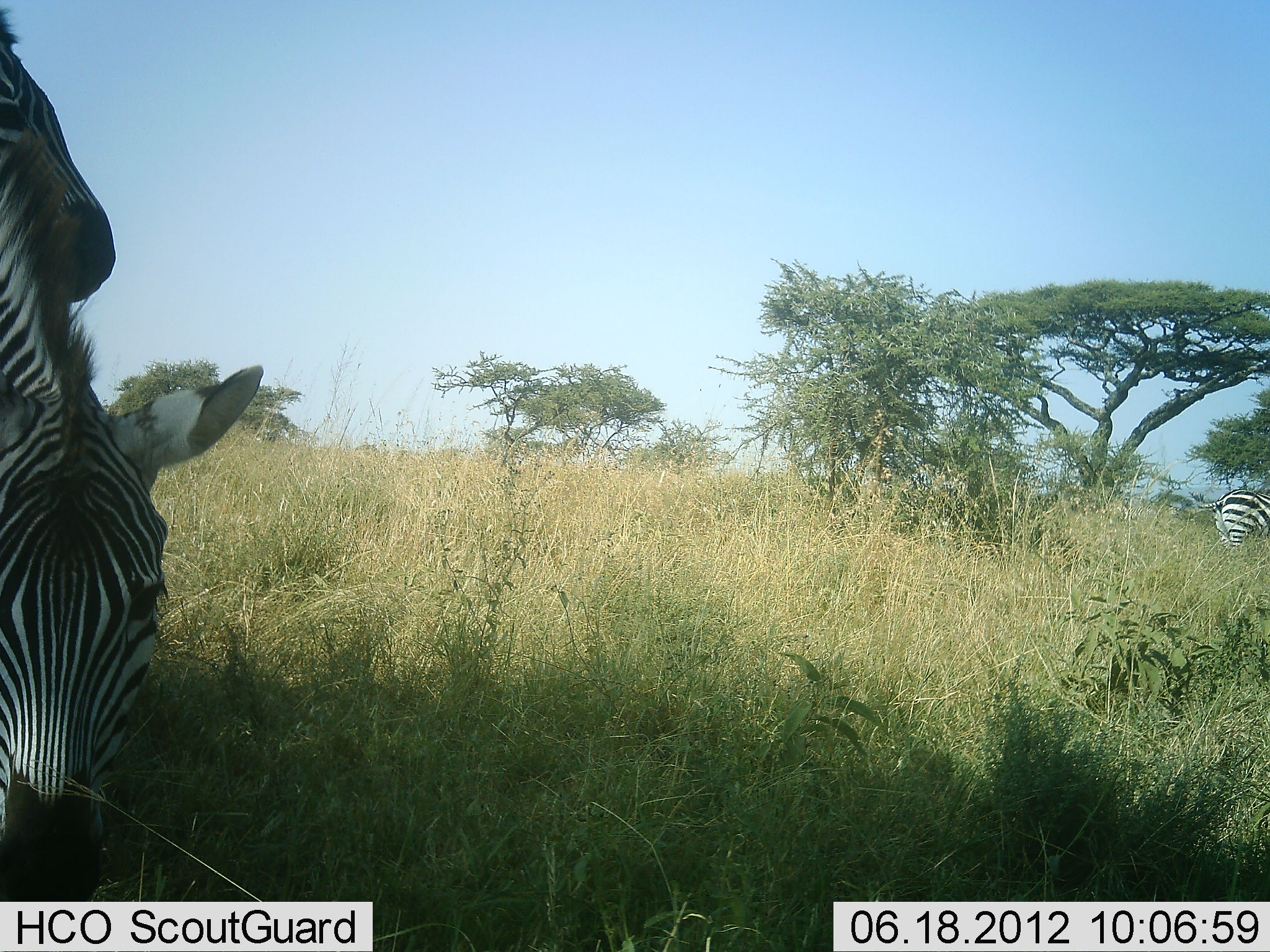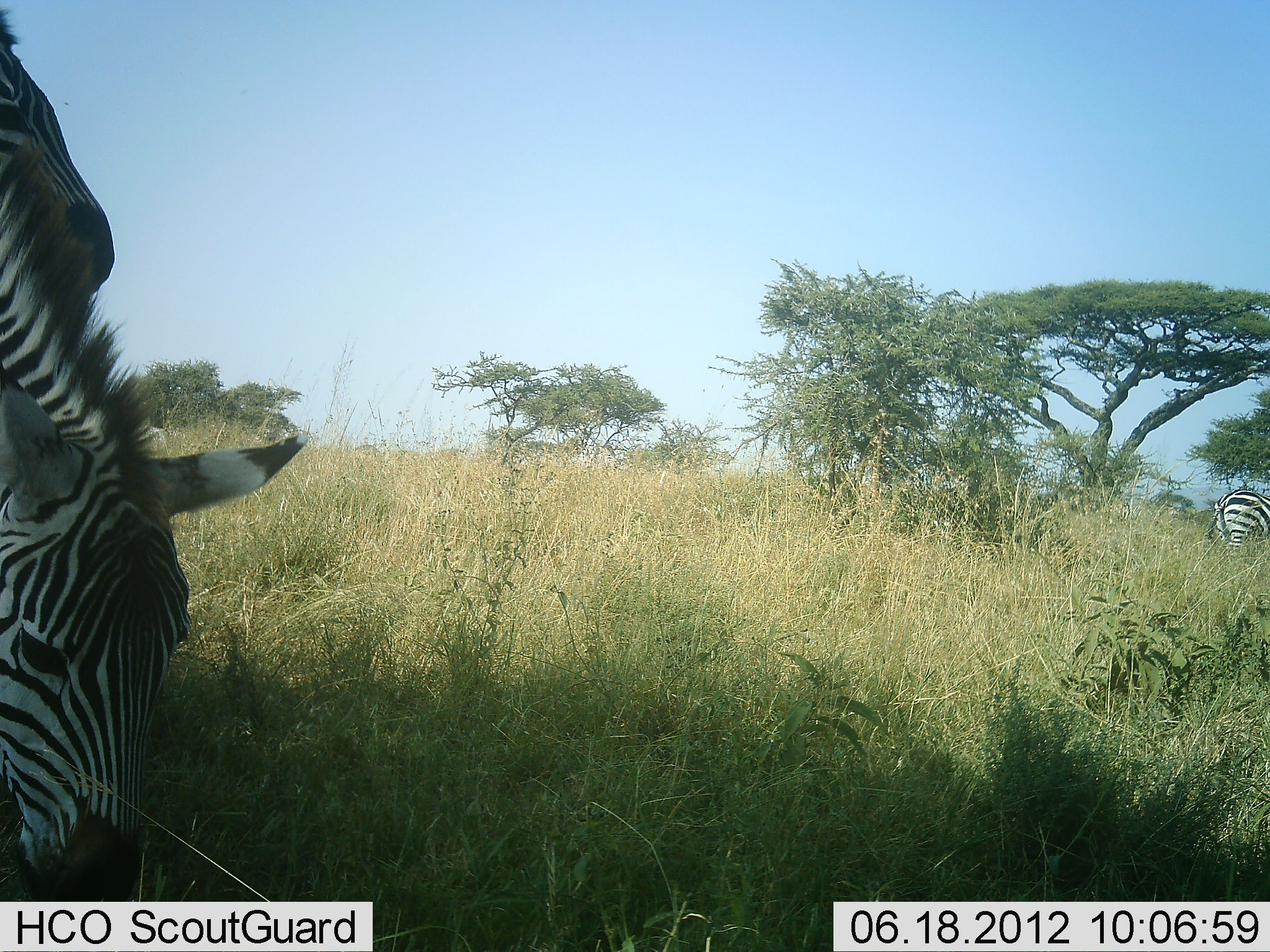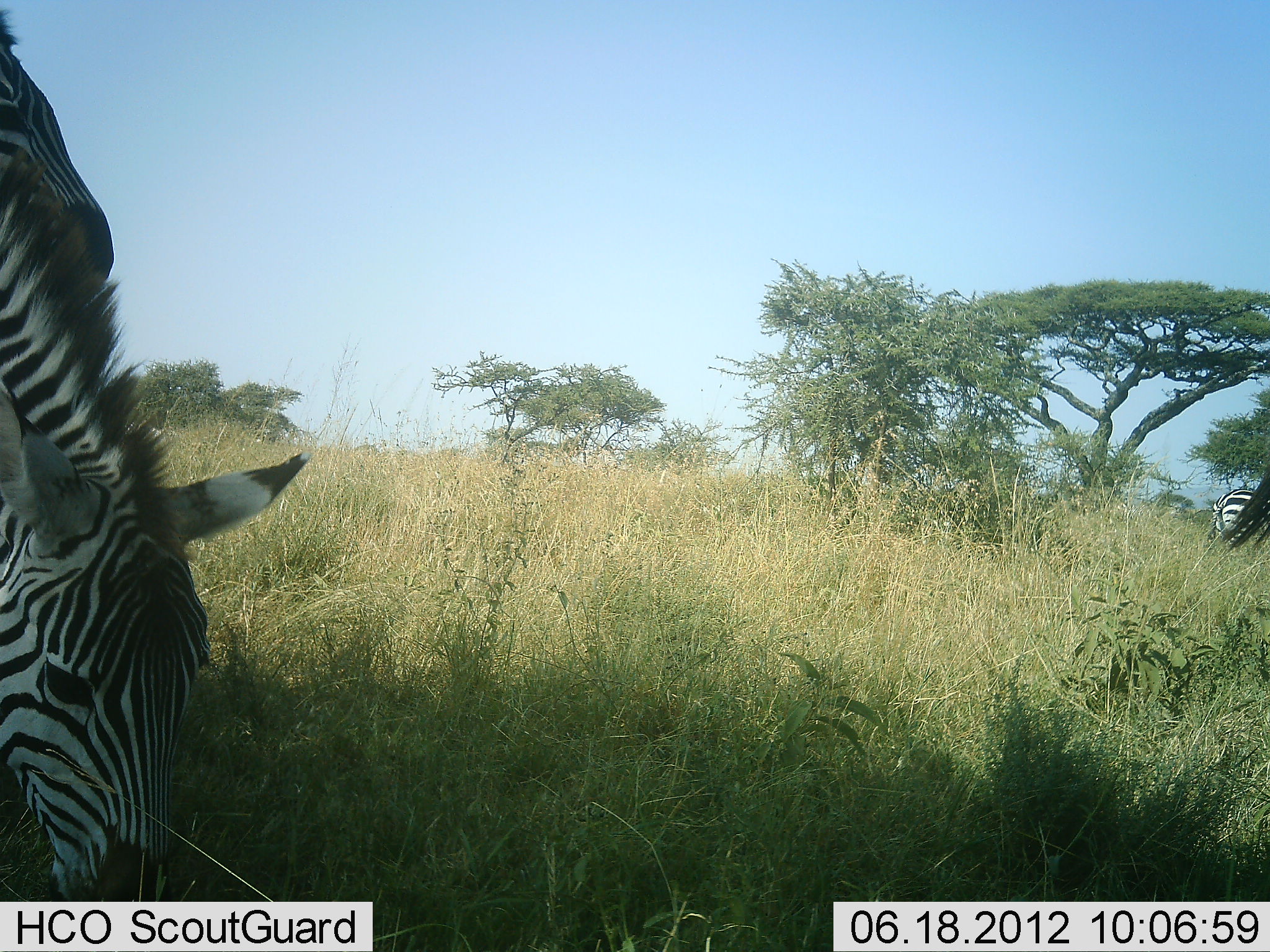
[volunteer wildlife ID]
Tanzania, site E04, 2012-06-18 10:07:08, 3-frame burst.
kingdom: Animalia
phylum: Chordata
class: Mammalia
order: Perissodactyla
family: Equidae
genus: Equus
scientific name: Equus quagga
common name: plains zebra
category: zebra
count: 3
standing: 30%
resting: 0%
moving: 0%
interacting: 0%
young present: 0%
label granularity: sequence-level